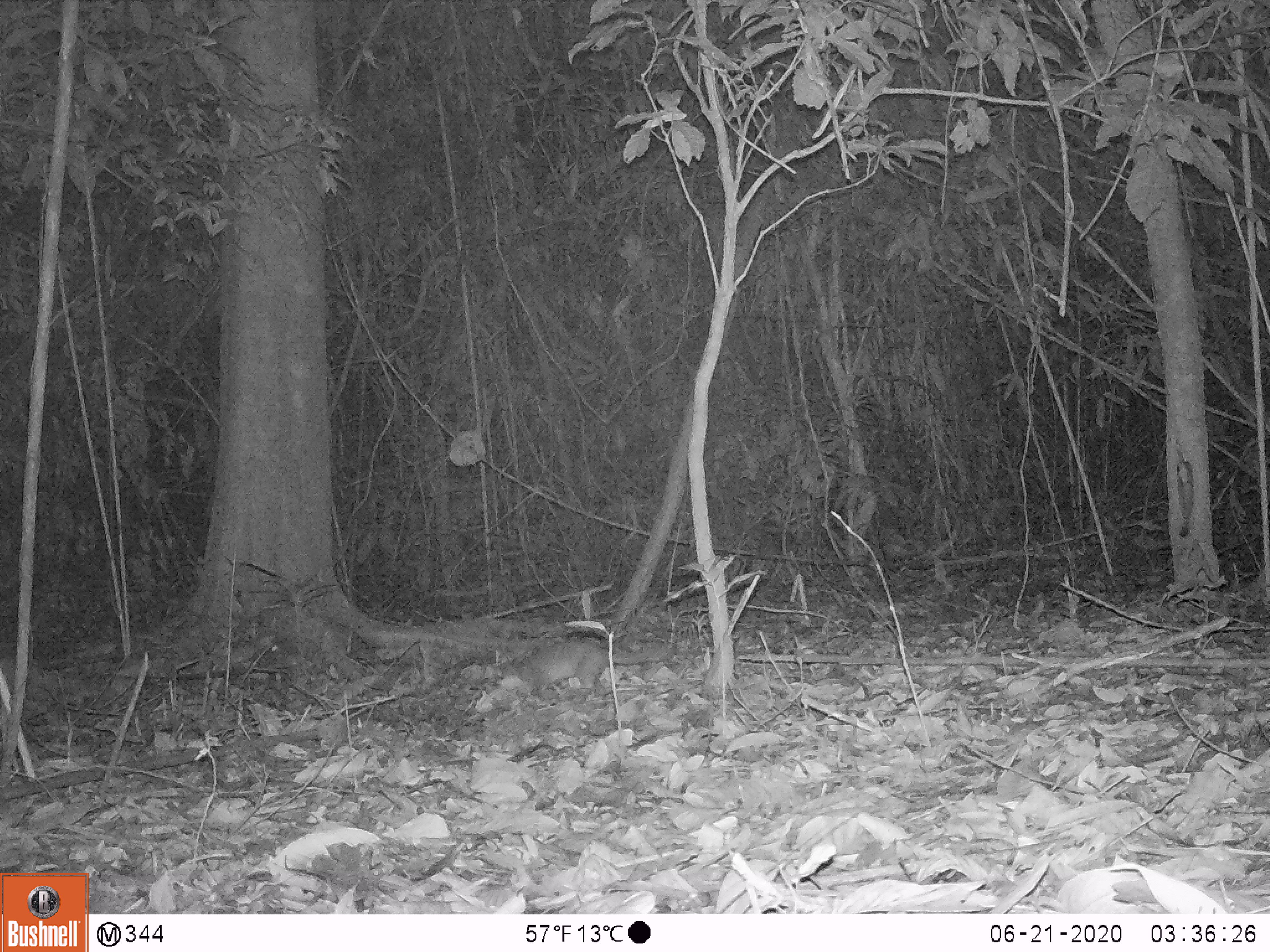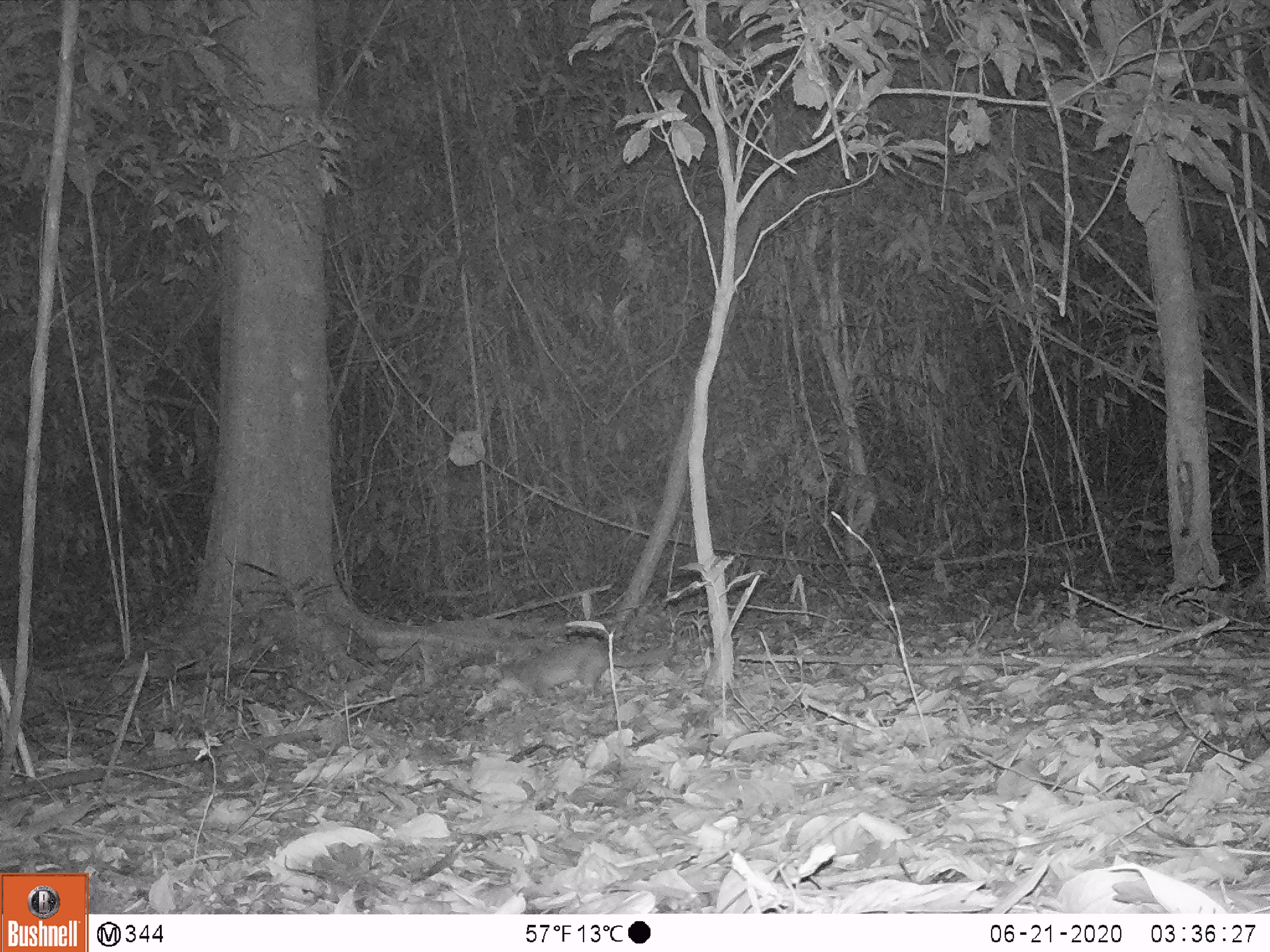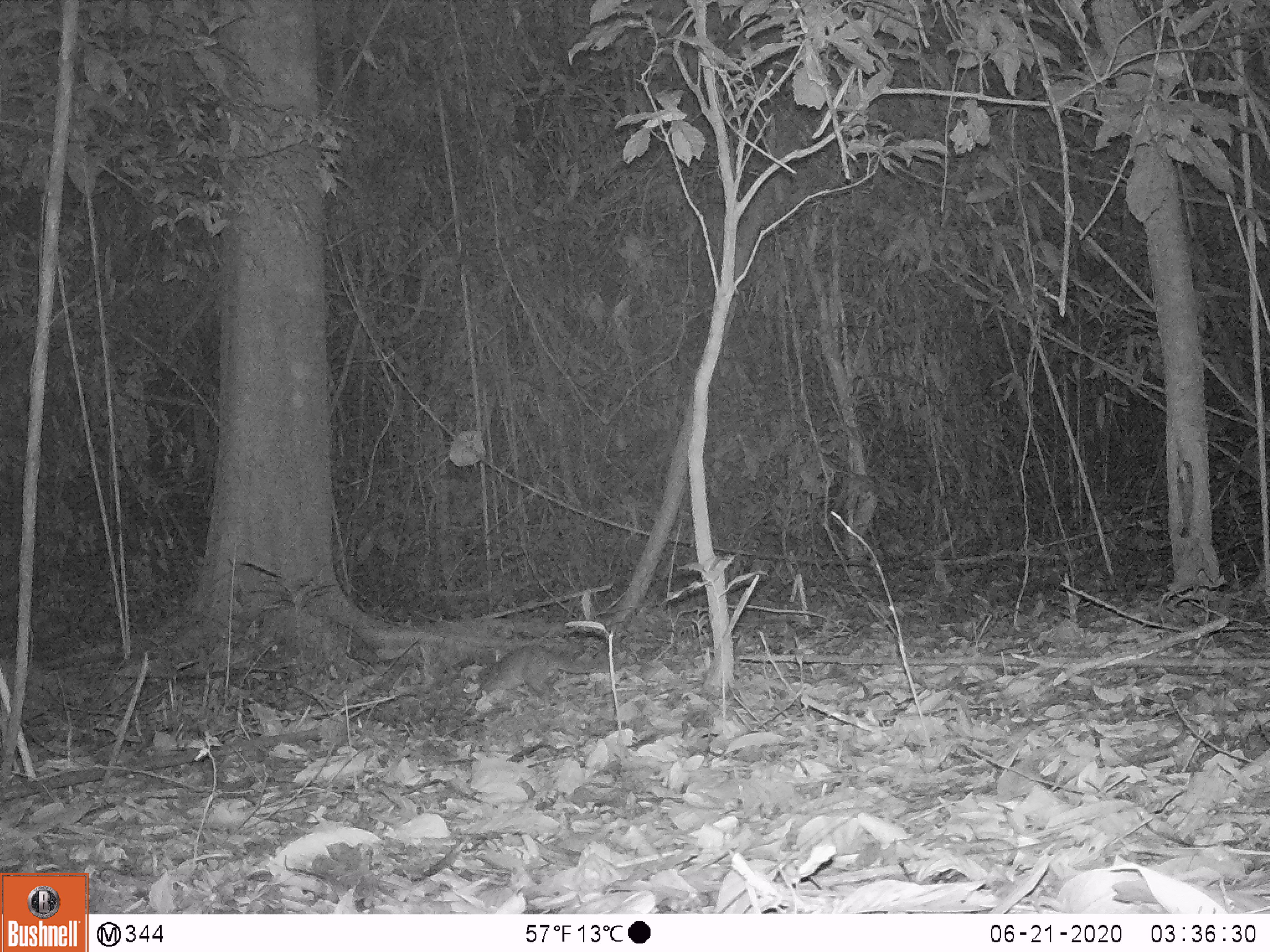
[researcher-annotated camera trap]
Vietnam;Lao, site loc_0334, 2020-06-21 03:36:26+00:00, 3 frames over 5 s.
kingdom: Animalia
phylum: Chordata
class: Mammalia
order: Carnivora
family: Mustelidae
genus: Melogale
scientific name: Melogale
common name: ferret badger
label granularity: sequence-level